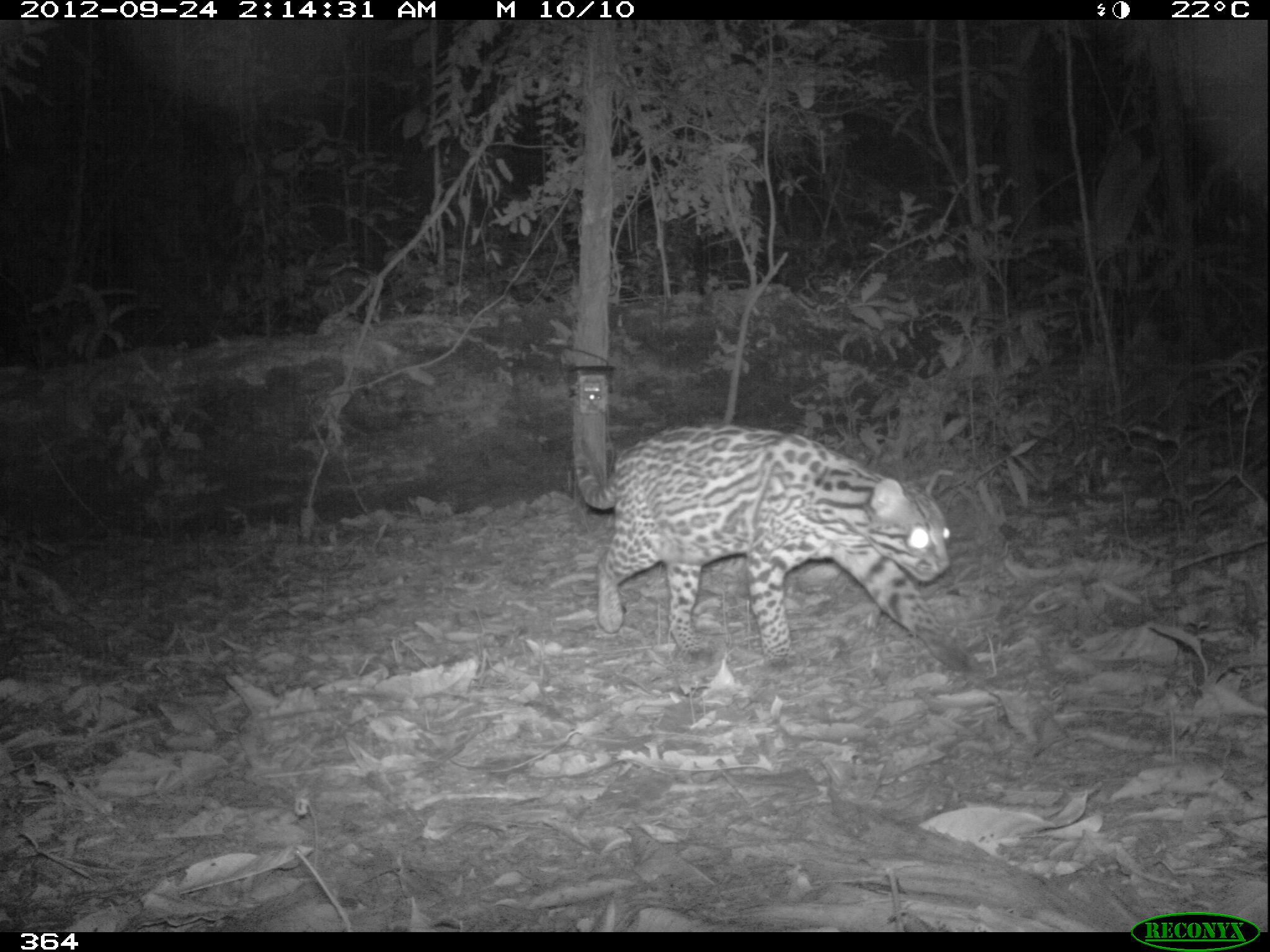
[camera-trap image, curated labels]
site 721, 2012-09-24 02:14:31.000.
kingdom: Animalia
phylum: Chordata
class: Mammalia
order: Carnivora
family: Felidae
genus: Leopardus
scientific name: Leopardus pardalis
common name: ocelot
Leopardus pardalis (ocelot).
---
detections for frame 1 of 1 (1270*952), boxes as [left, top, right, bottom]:
leopardus pardalis: [569, 424, 976, 673]